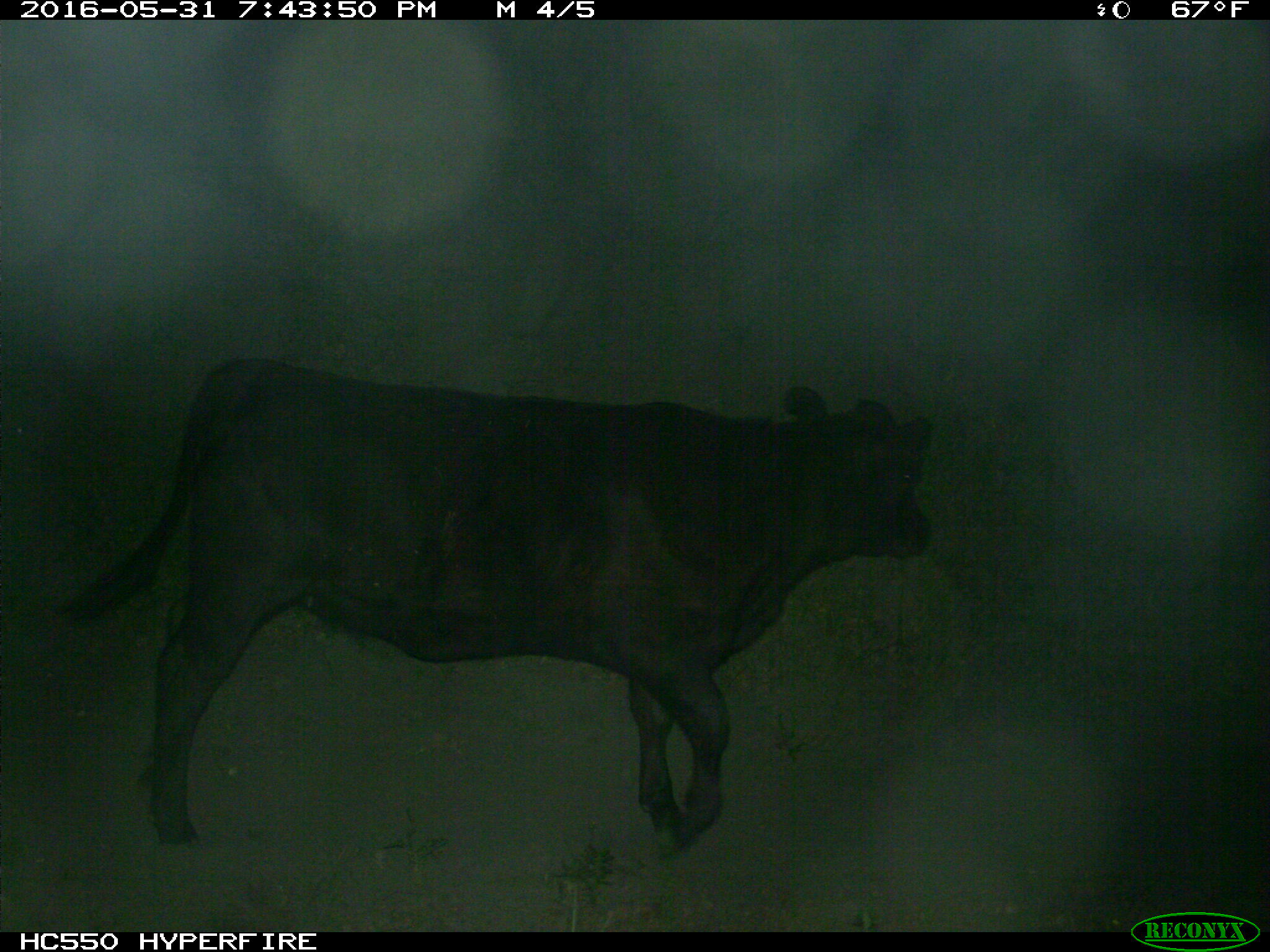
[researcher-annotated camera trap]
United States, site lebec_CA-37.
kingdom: Animalia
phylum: Chordata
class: Mammalia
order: Artiodactyla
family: Bovidae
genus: Bos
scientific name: Bos taurus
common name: domestic cow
Bos taurus (domestic cow).